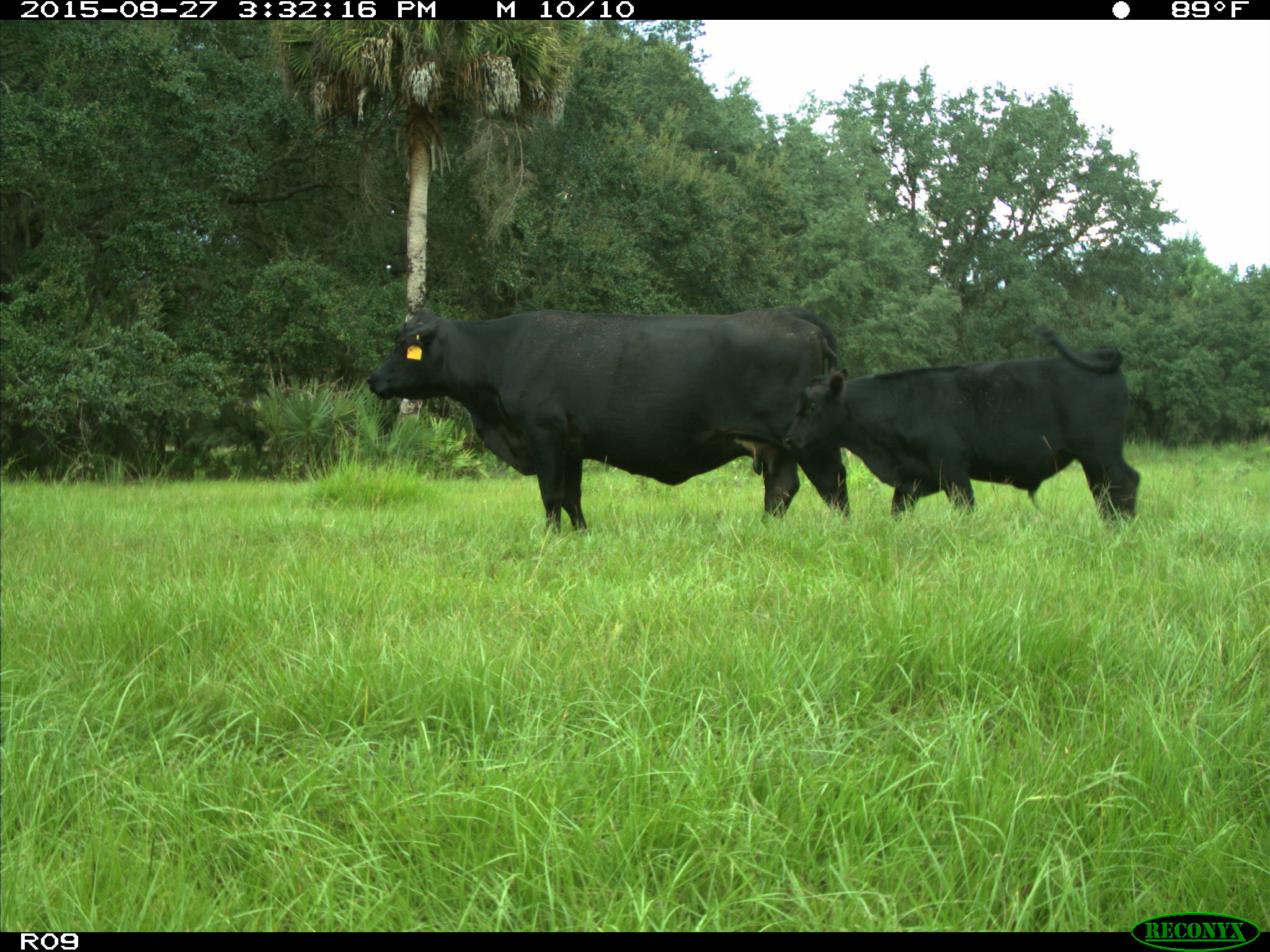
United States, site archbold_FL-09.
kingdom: Animalia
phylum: Chordata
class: Mammalia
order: Artiodactyla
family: Bovidae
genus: Bos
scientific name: Bos taurus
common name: domestic cow